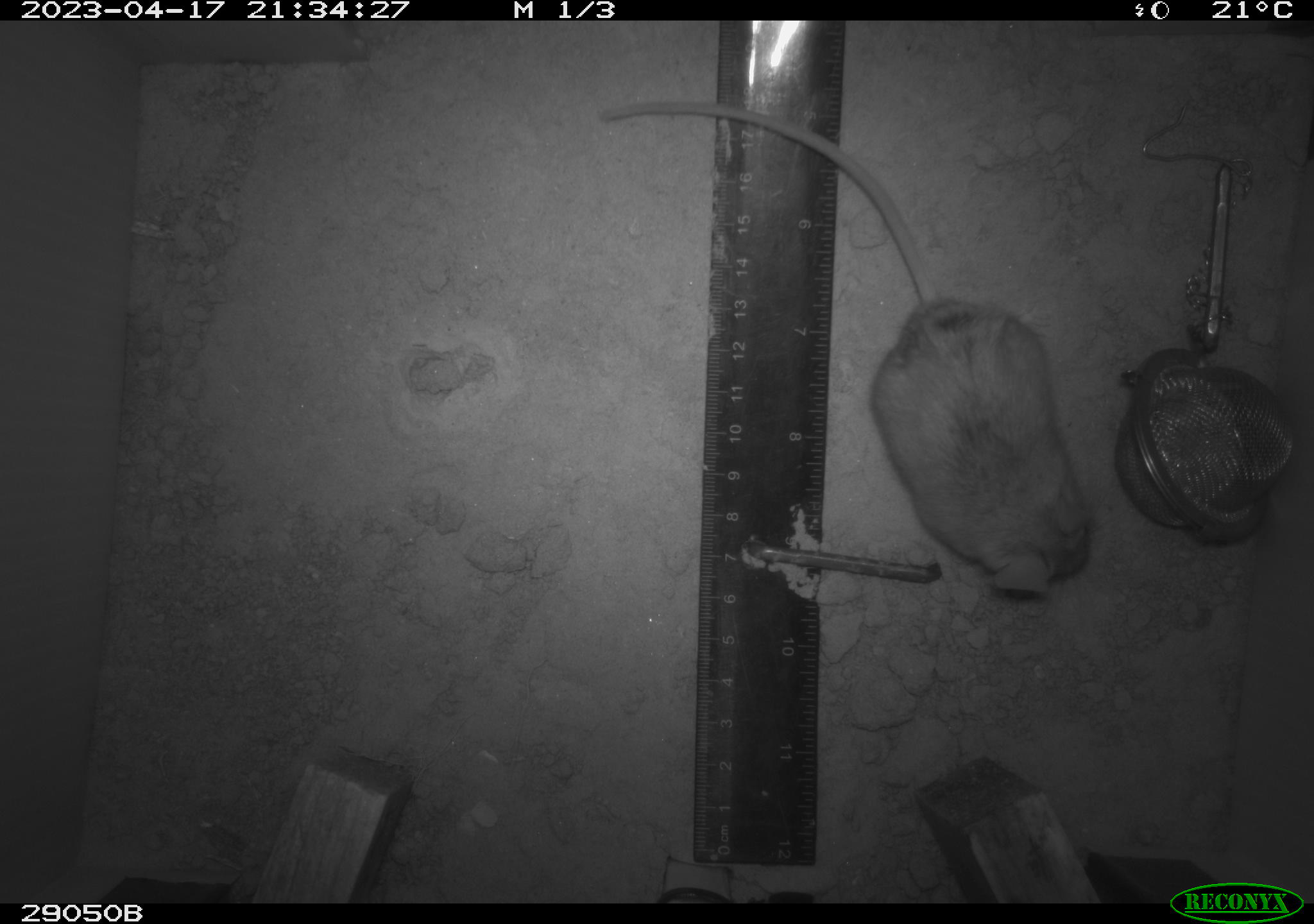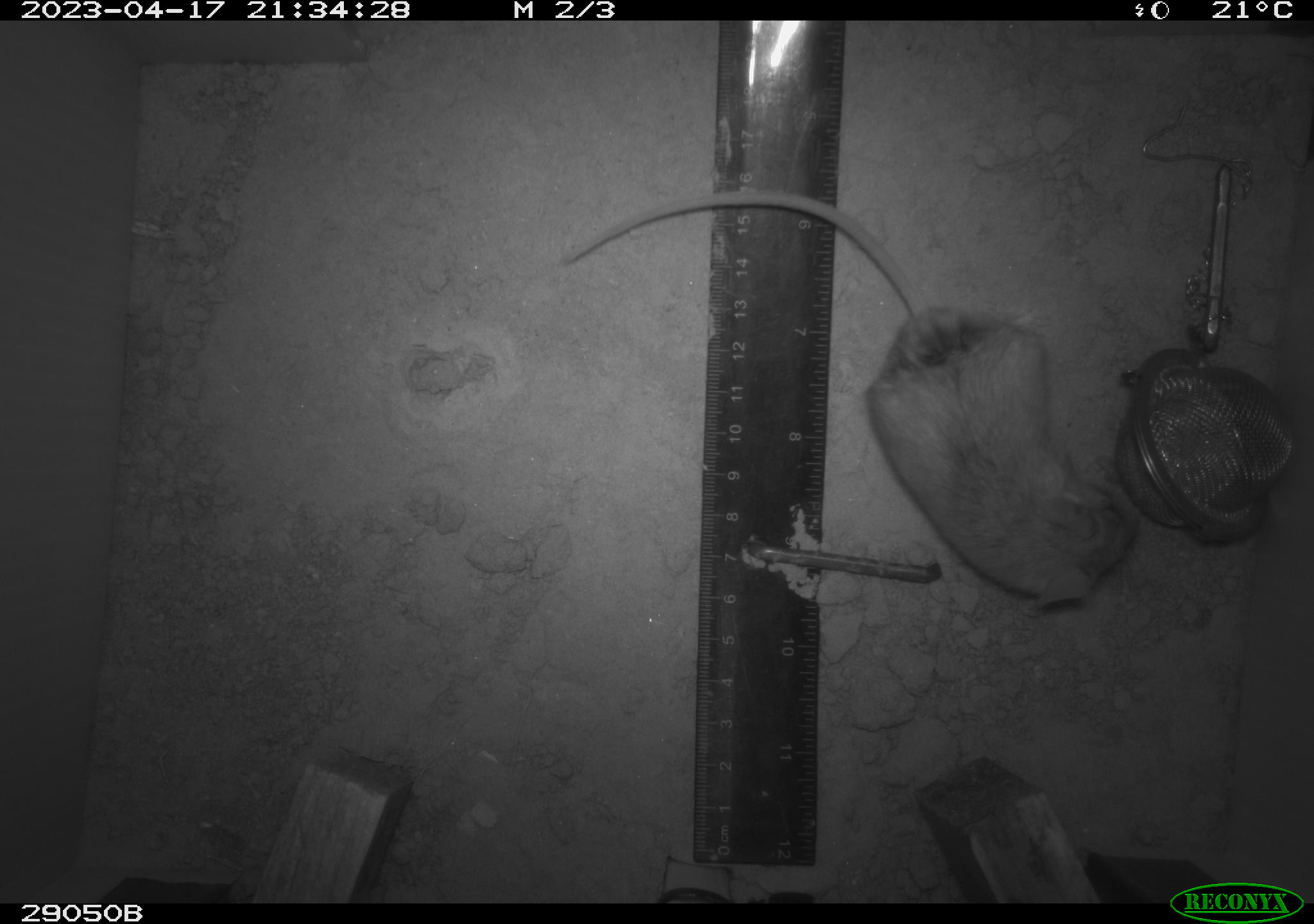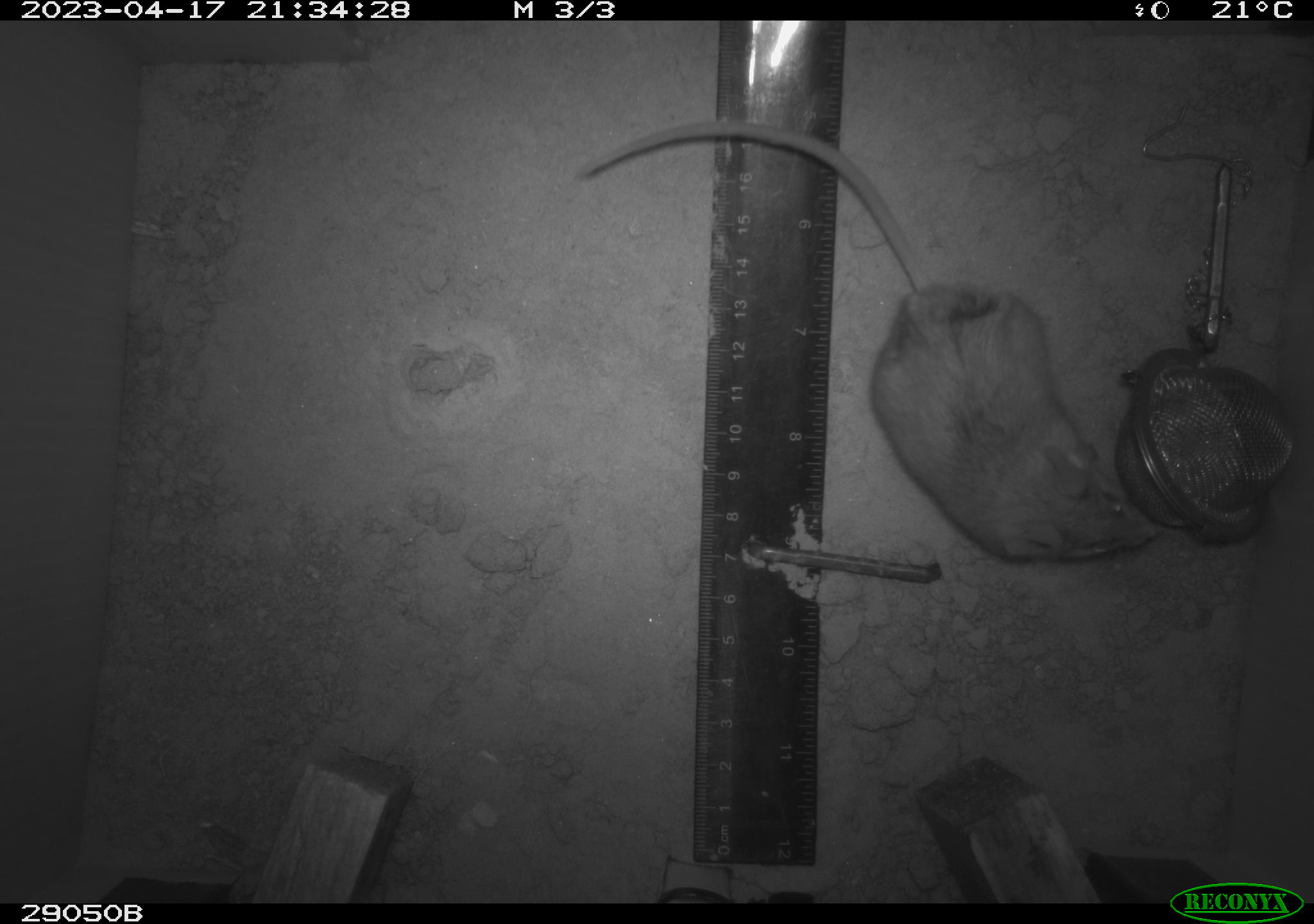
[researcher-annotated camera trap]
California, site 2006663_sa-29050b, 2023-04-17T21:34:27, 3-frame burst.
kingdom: Animalia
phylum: Chordata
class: Mammalia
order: Rodentia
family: Cricetidae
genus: Peromyscus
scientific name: Peromyscus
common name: deer mice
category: peromyscus species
Peromyscus species (deer mice) (Peromyscus).